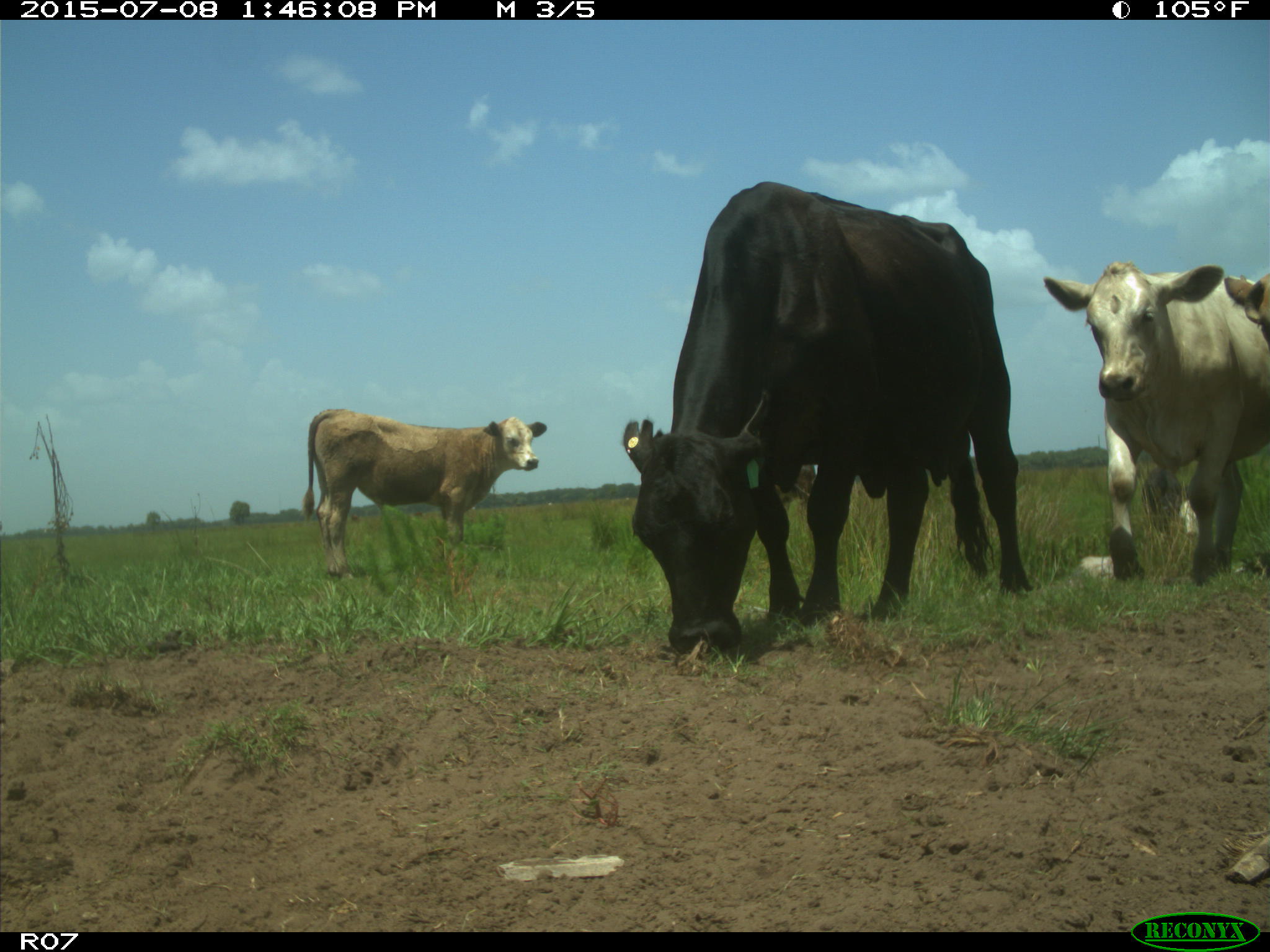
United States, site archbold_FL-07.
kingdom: Animalia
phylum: Chordata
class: Mammalia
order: Artiodactyla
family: Bovidae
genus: Bos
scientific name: Bos taurus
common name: domestic cow